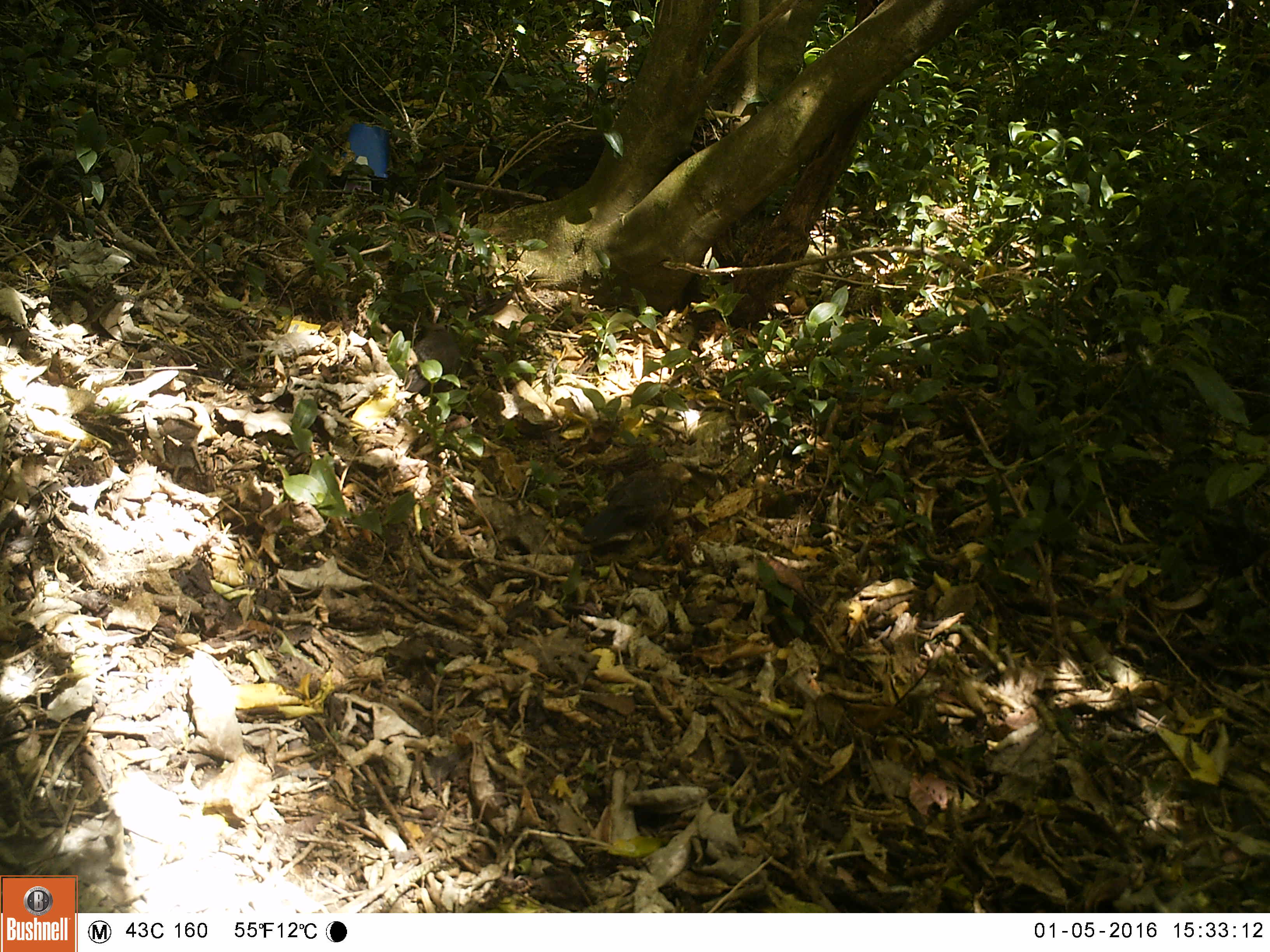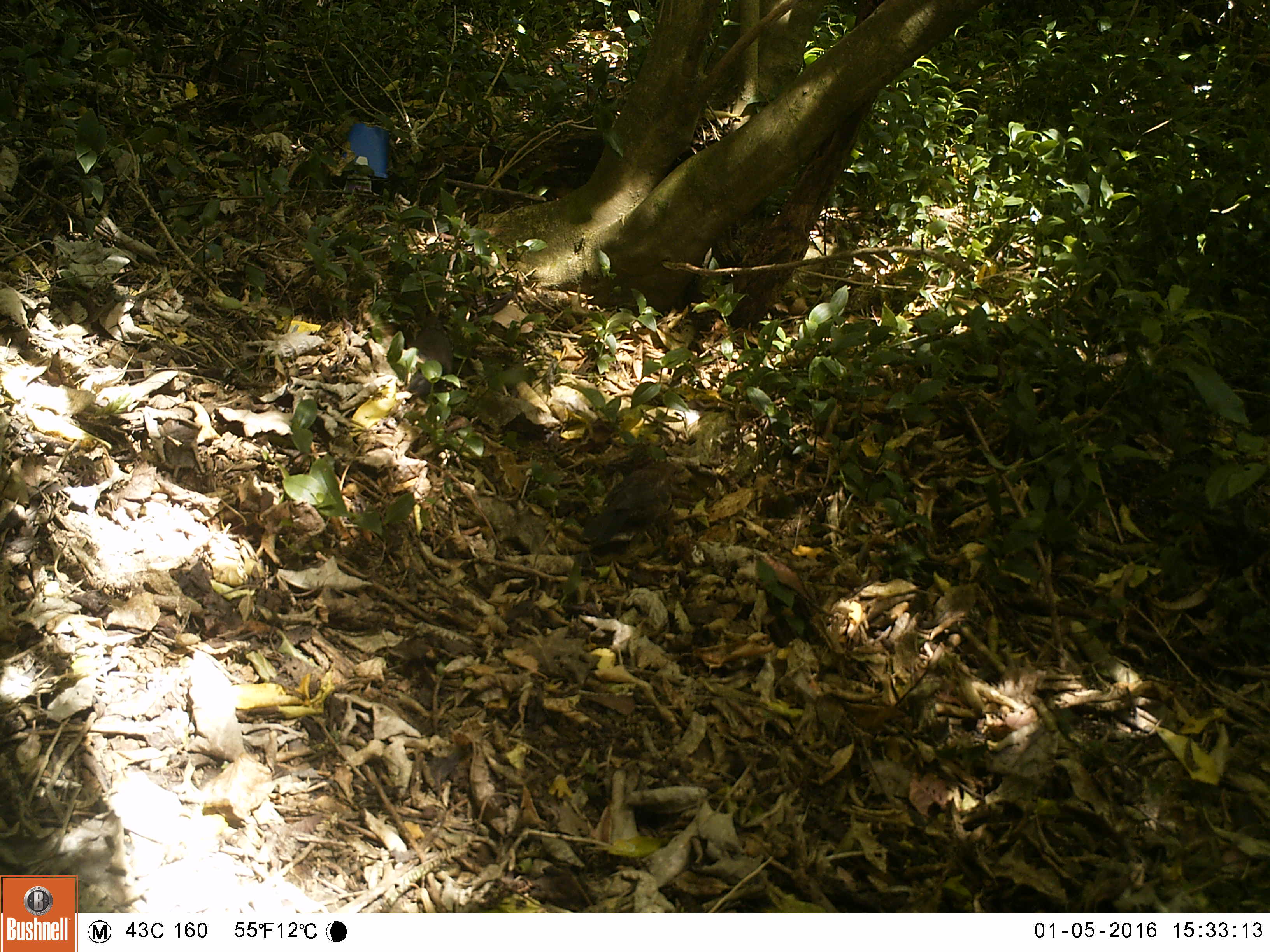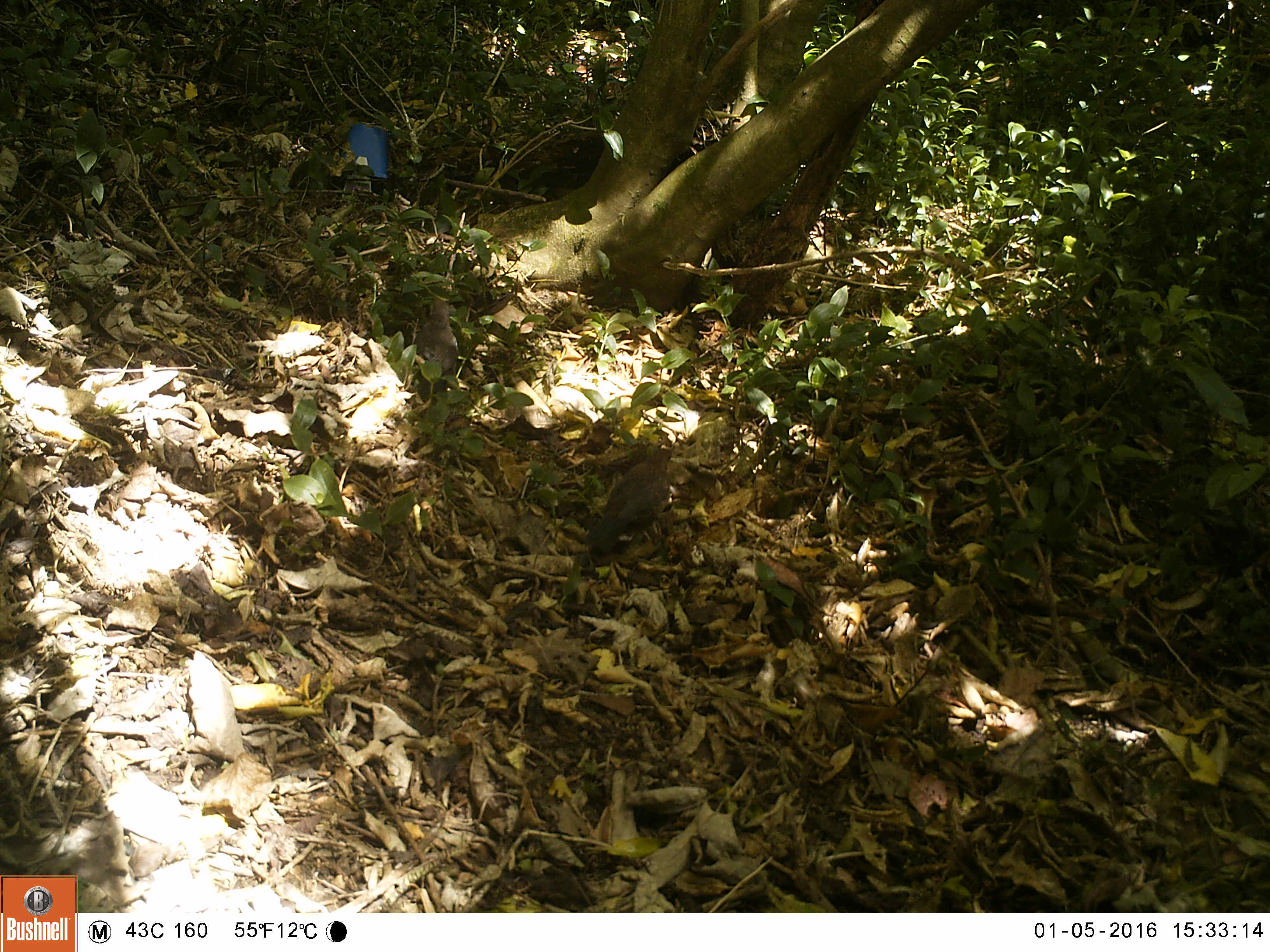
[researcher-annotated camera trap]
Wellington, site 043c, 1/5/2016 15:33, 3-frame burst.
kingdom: Animalia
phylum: Chordata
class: Aves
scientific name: Aves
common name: bird